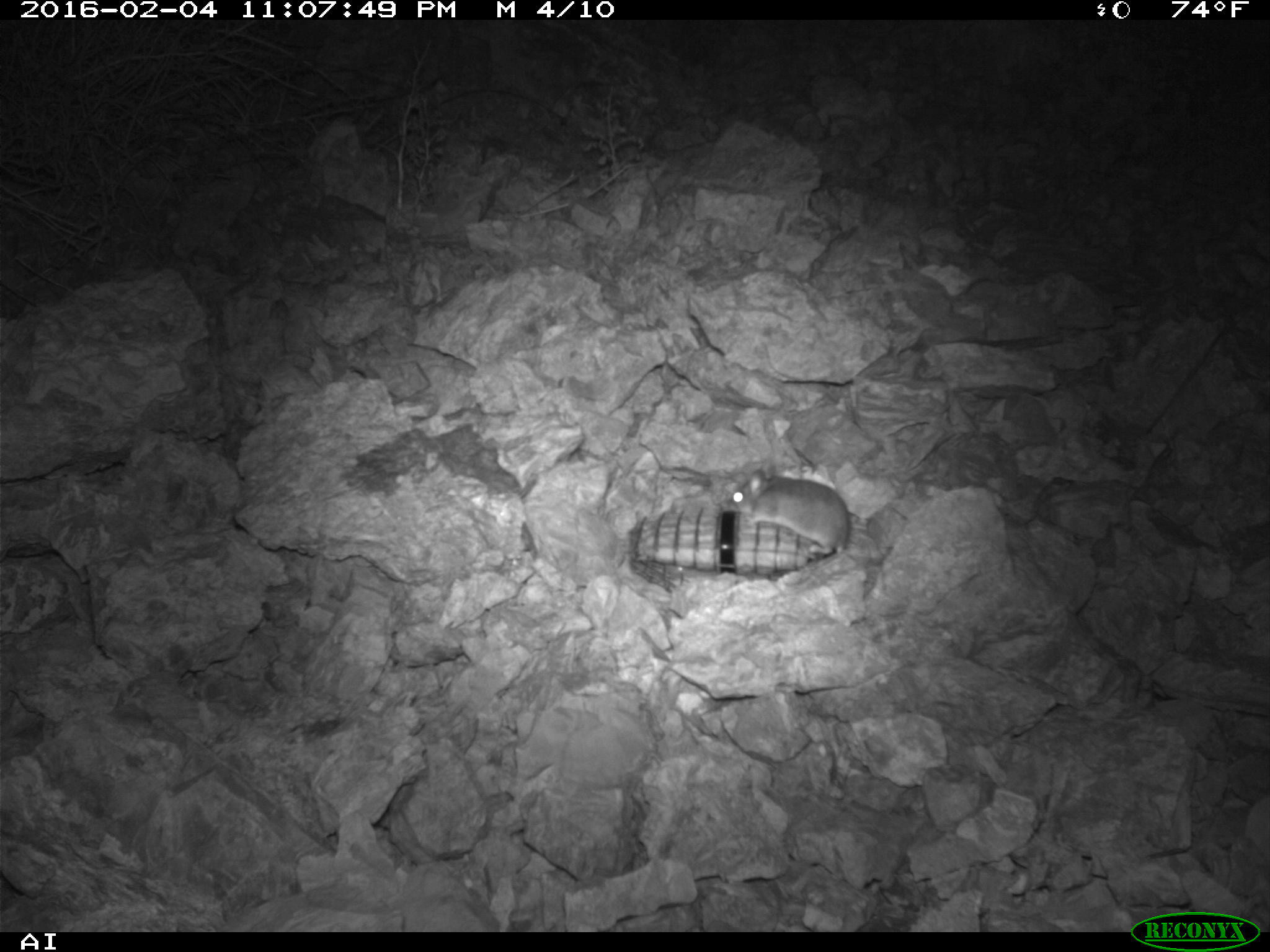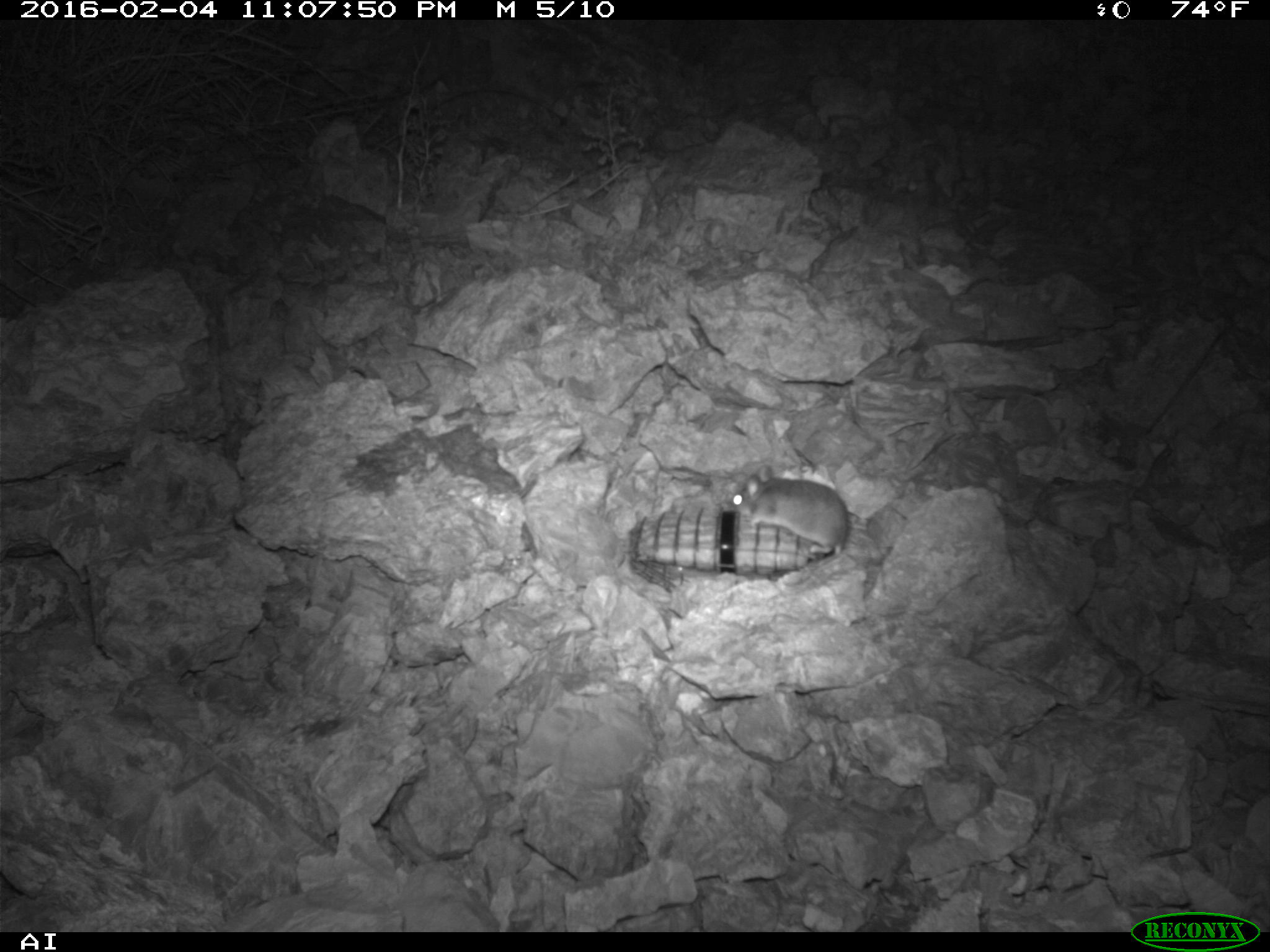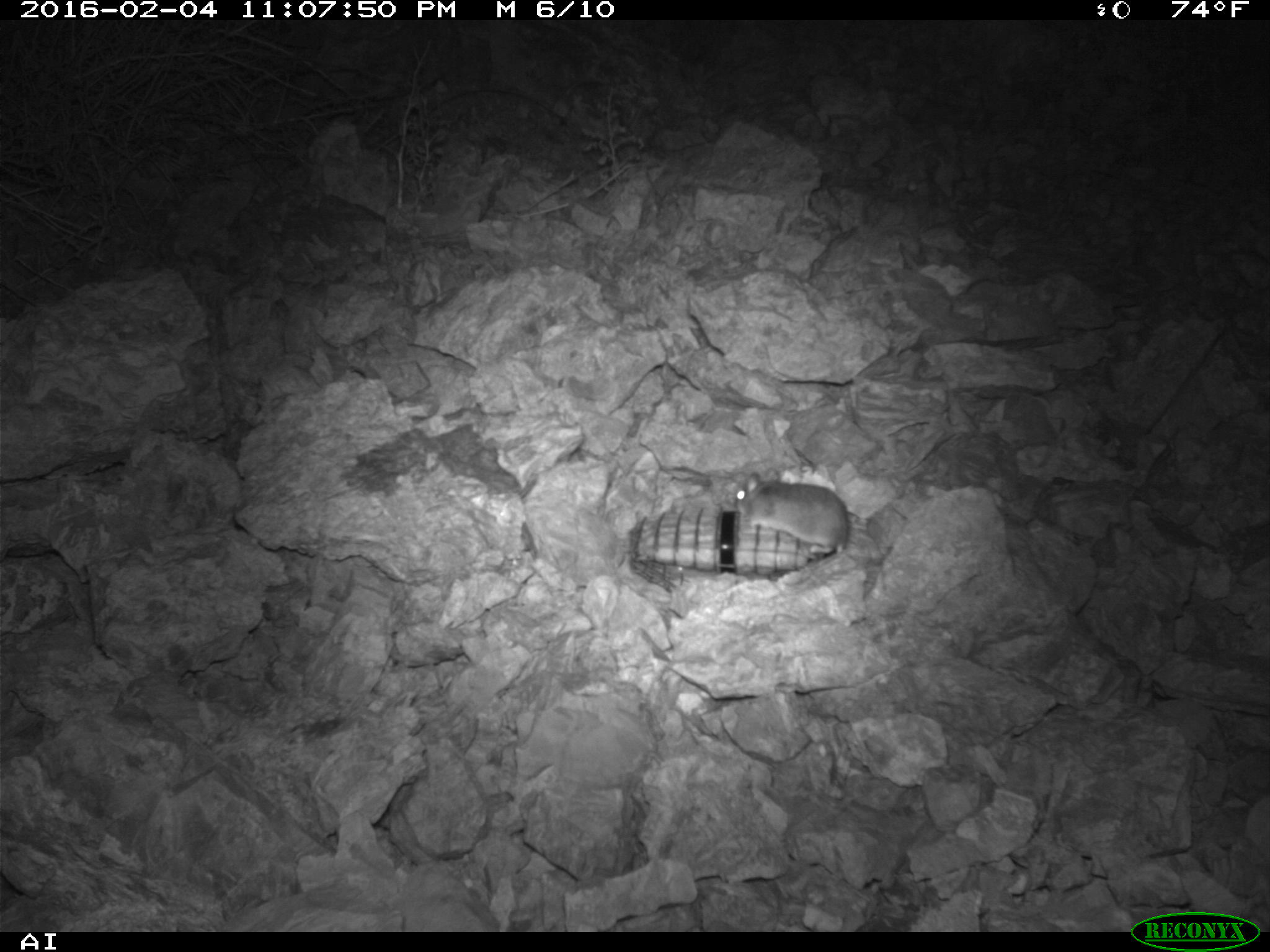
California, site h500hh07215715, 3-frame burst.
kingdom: Animalia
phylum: Chordata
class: Mammalia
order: Rodentia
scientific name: Rodentia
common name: rodent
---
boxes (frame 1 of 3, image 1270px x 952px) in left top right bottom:
rodent: 724 465 850 555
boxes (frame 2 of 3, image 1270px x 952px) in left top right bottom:
rodent: 730 465 848 554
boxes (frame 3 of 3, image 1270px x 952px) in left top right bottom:
rodent: 733 465 851 560